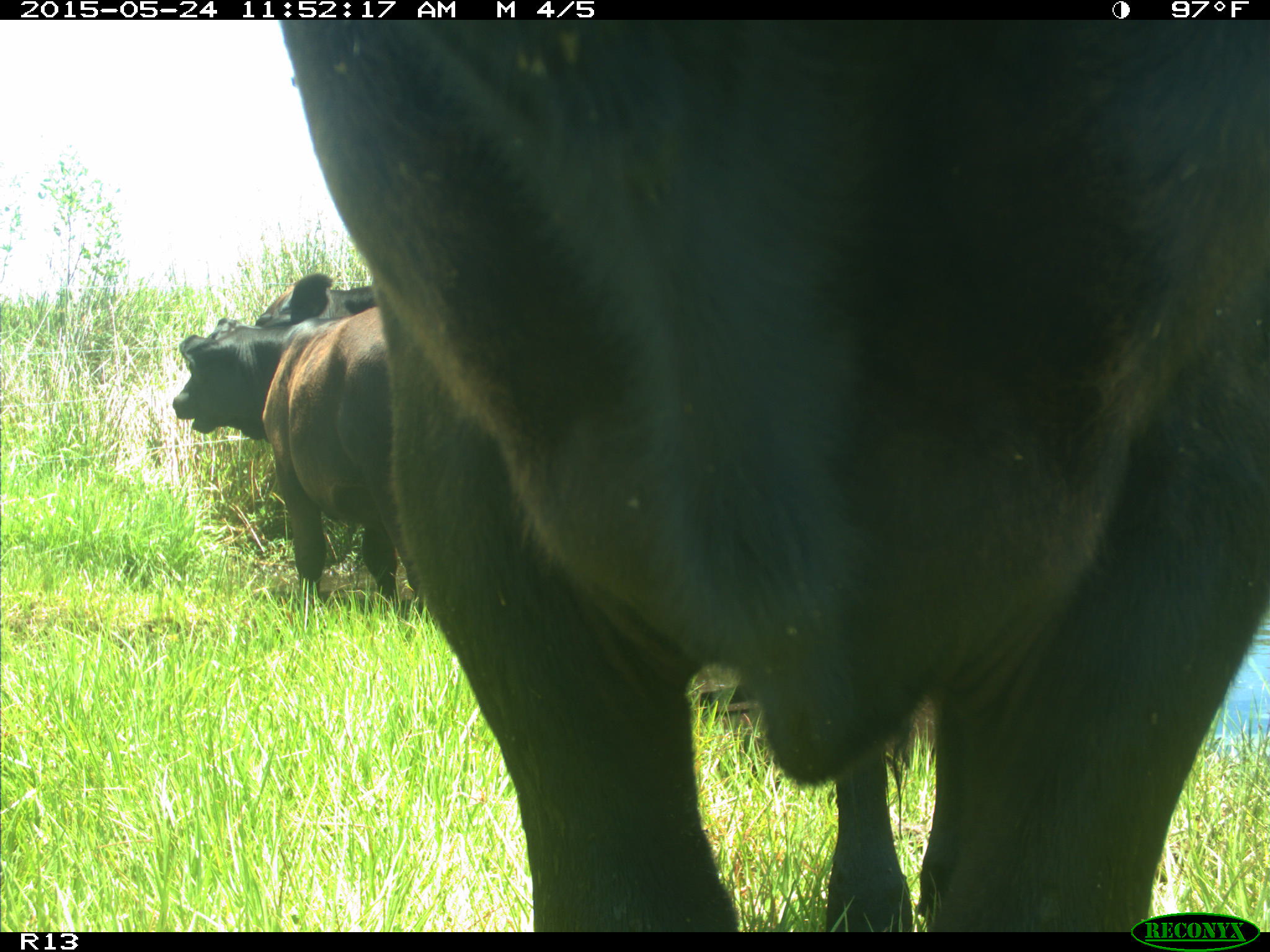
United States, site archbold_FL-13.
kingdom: Animalia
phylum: Chordata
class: Mammalia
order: Artiodactyla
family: Bovidae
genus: Bos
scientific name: Bos taurus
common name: domestic cow